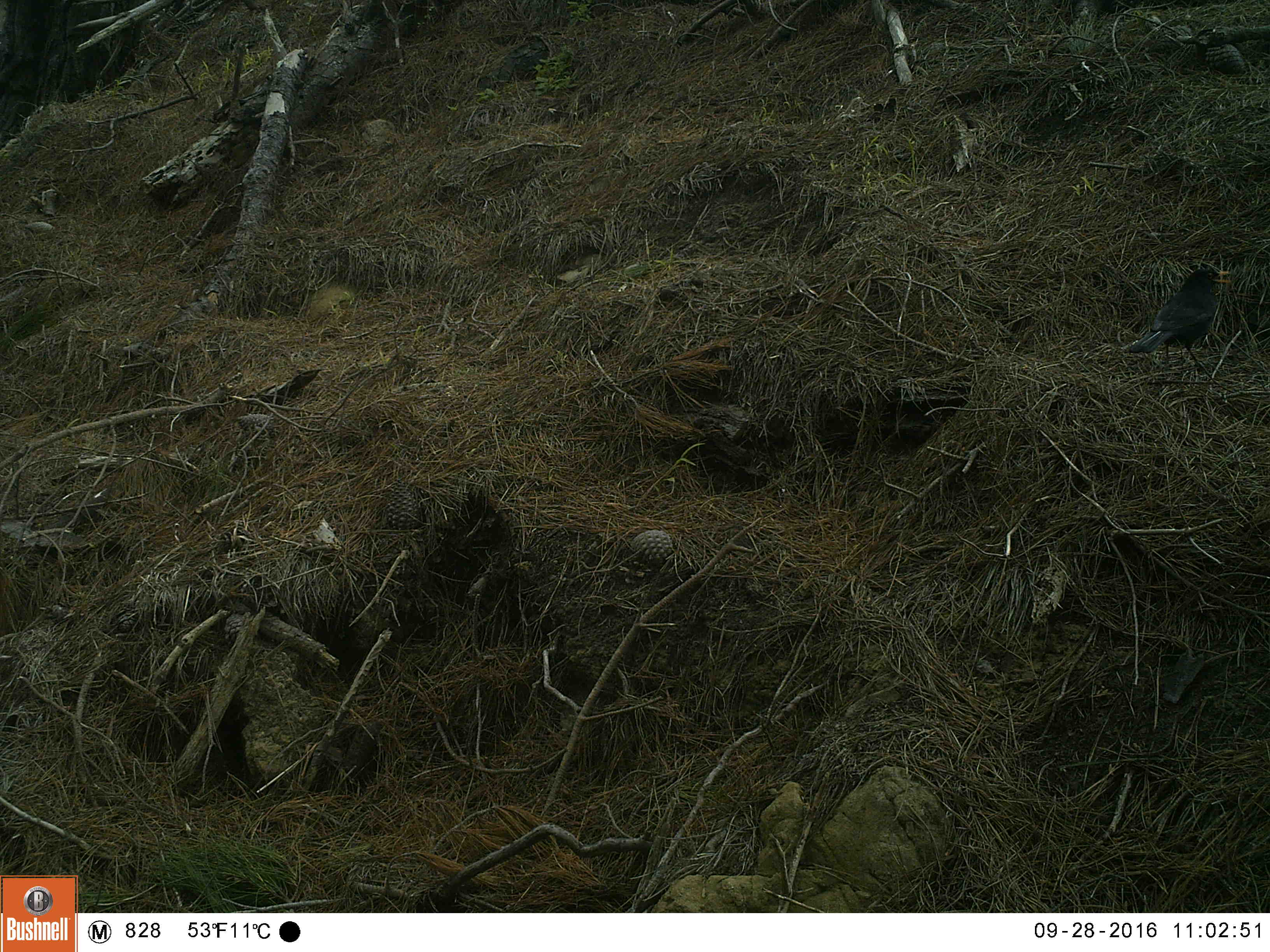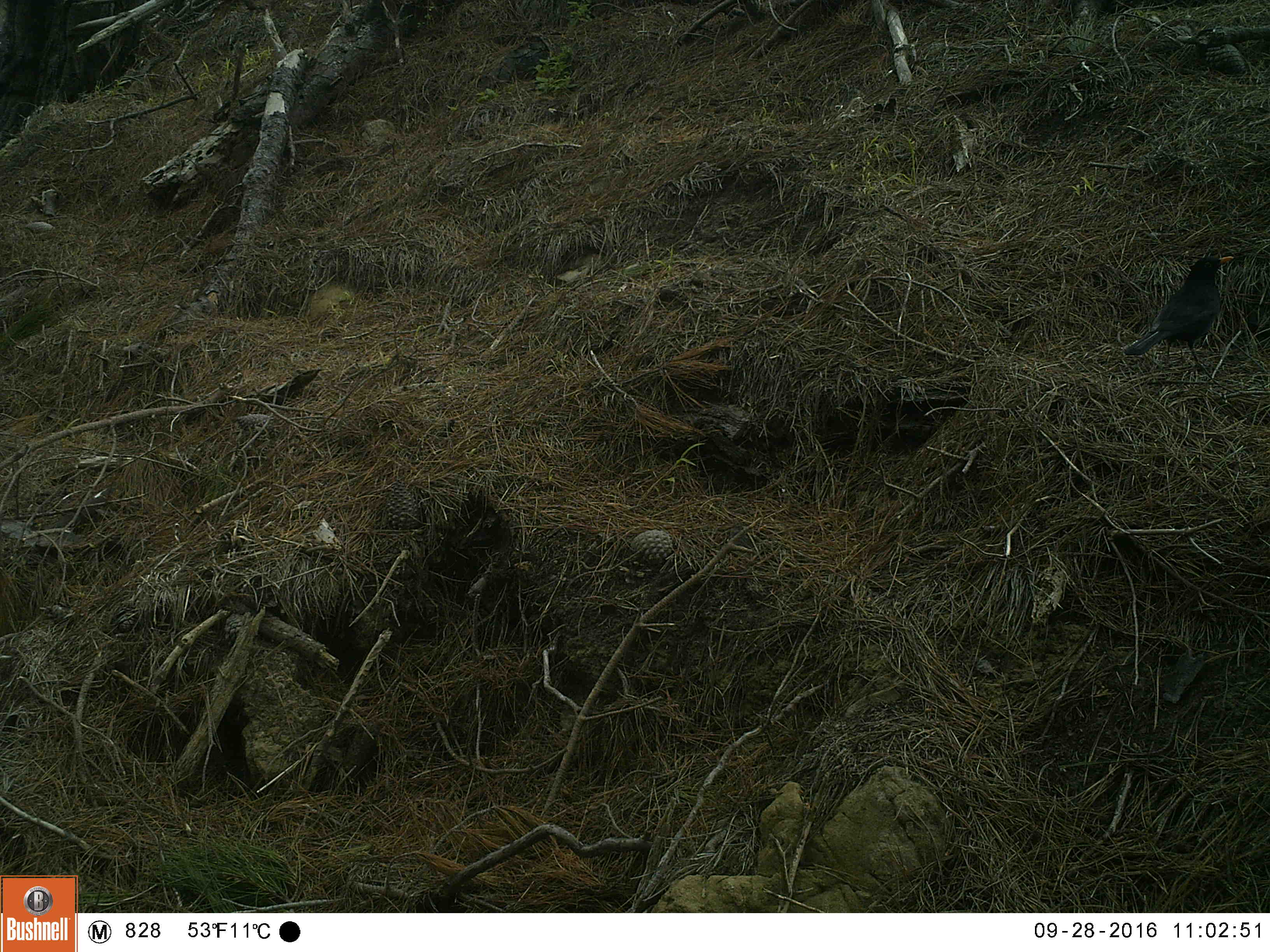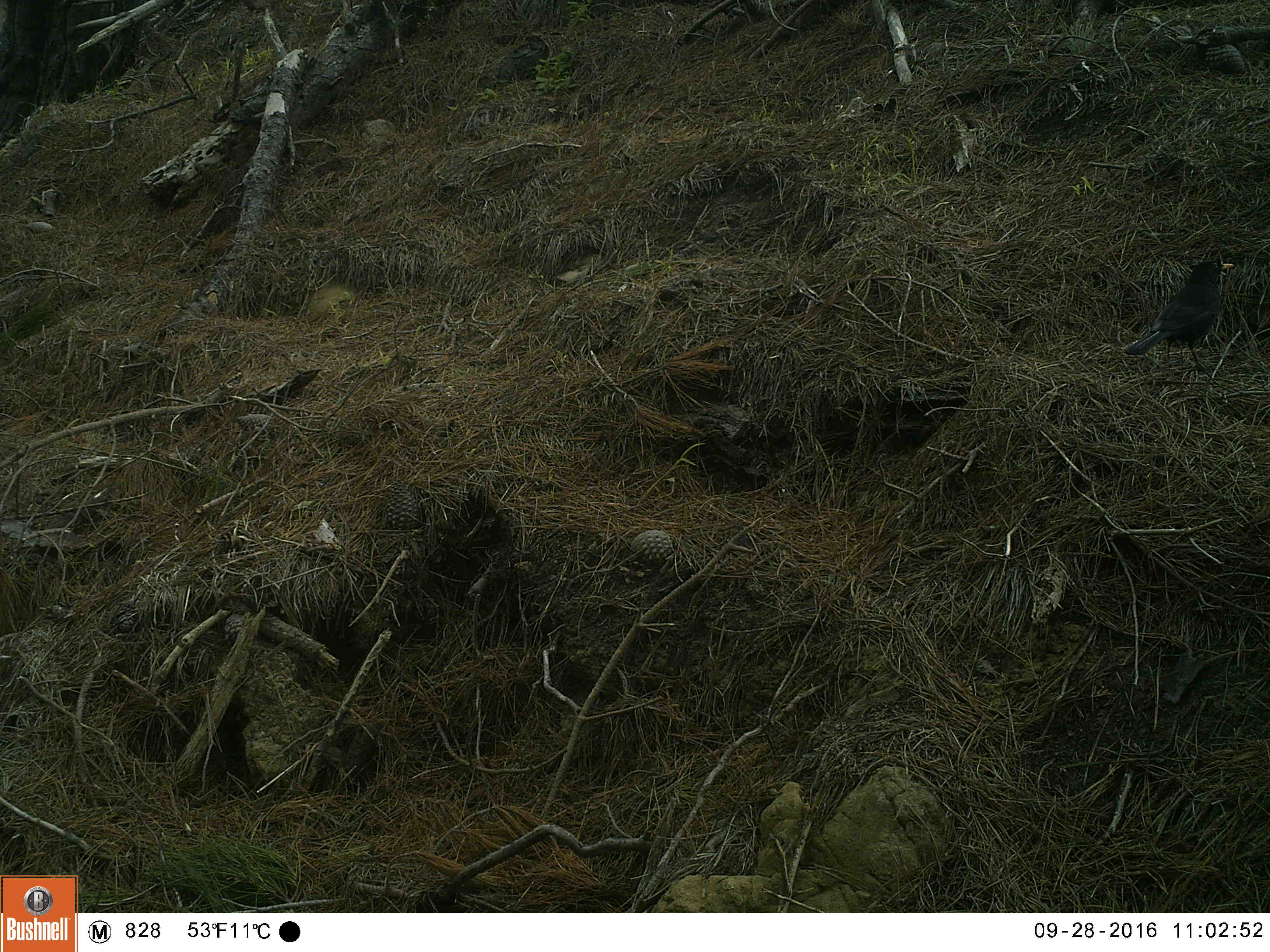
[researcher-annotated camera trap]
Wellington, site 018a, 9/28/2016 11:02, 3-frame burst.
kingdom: Animalia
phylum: Chordata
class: Aves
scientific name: Aves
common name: bird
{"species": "bird (Aves)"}